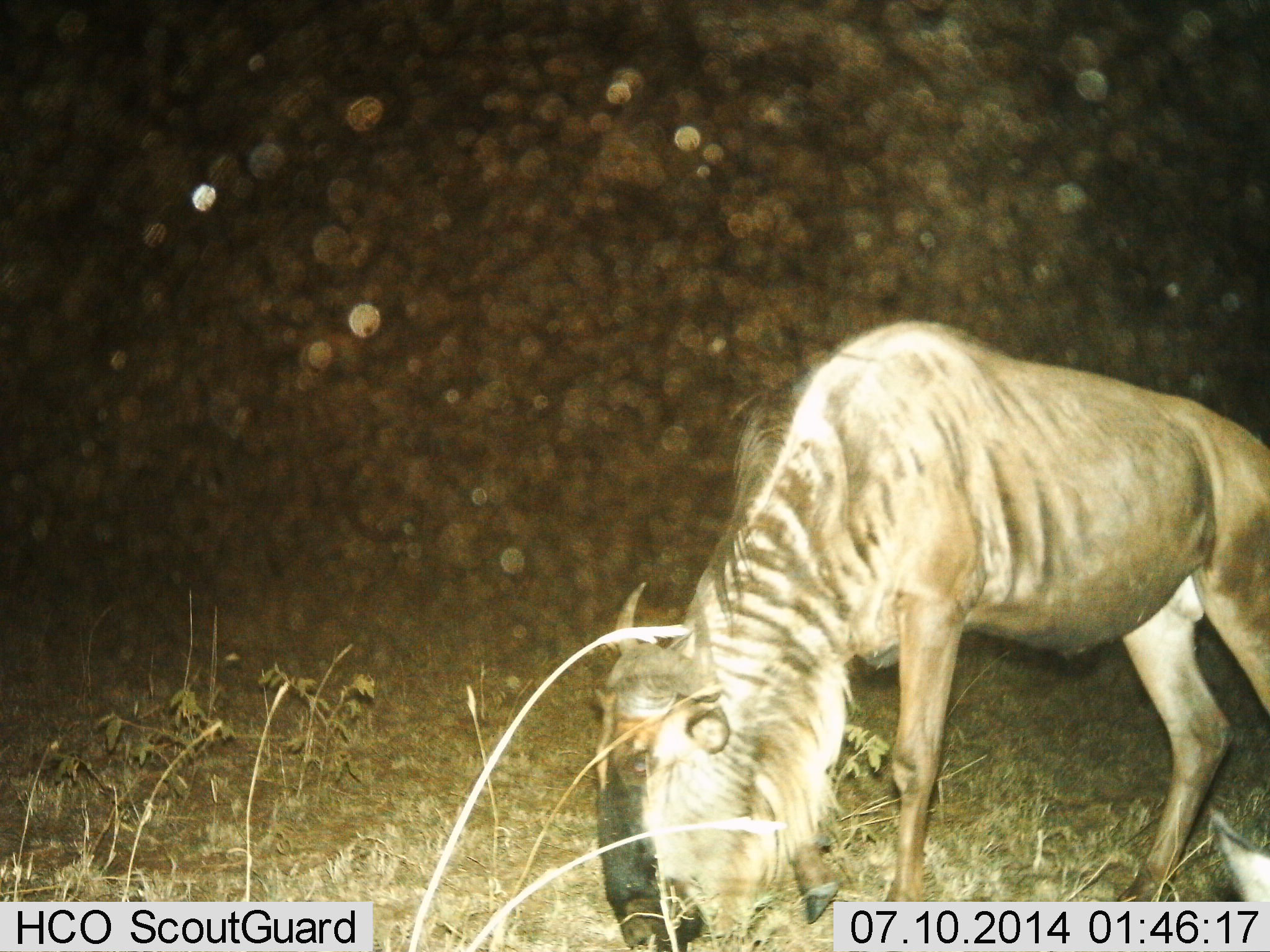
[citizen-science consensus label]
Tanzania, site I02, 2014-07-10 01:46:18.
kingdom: Animalia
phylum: Chordata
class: Mammalia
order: Artiodactyla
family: Bovidae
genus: Connochaetes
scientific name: Connochaetes taurinus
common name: blue wildebeest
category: wildebeest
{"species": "wildebeest (blue wildebeest) (Connochaetes taurinus)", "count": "1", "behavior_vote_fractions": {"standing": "18%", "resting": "0%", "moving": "0%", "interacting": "0%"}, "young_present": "9%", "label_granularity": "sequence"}